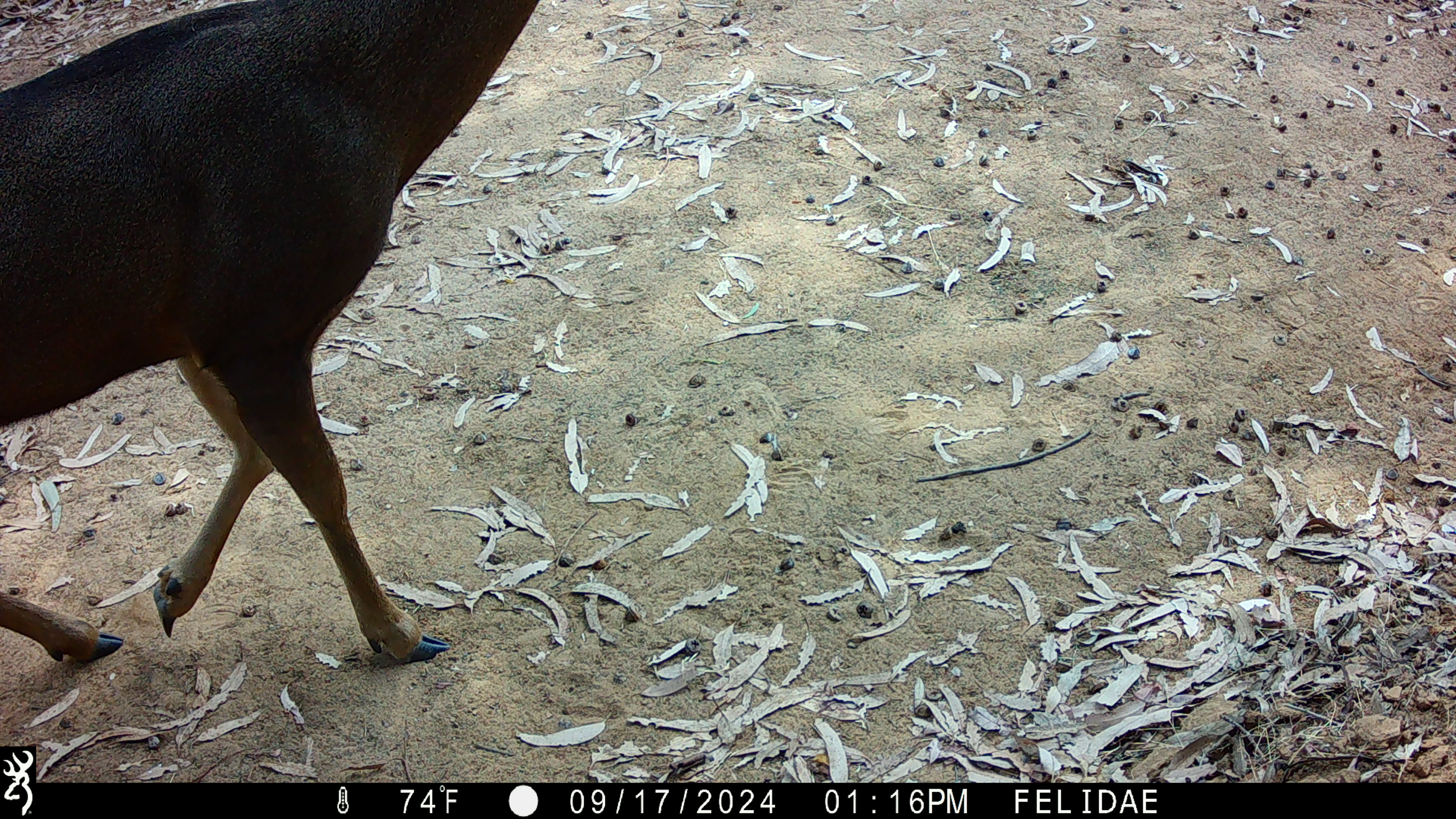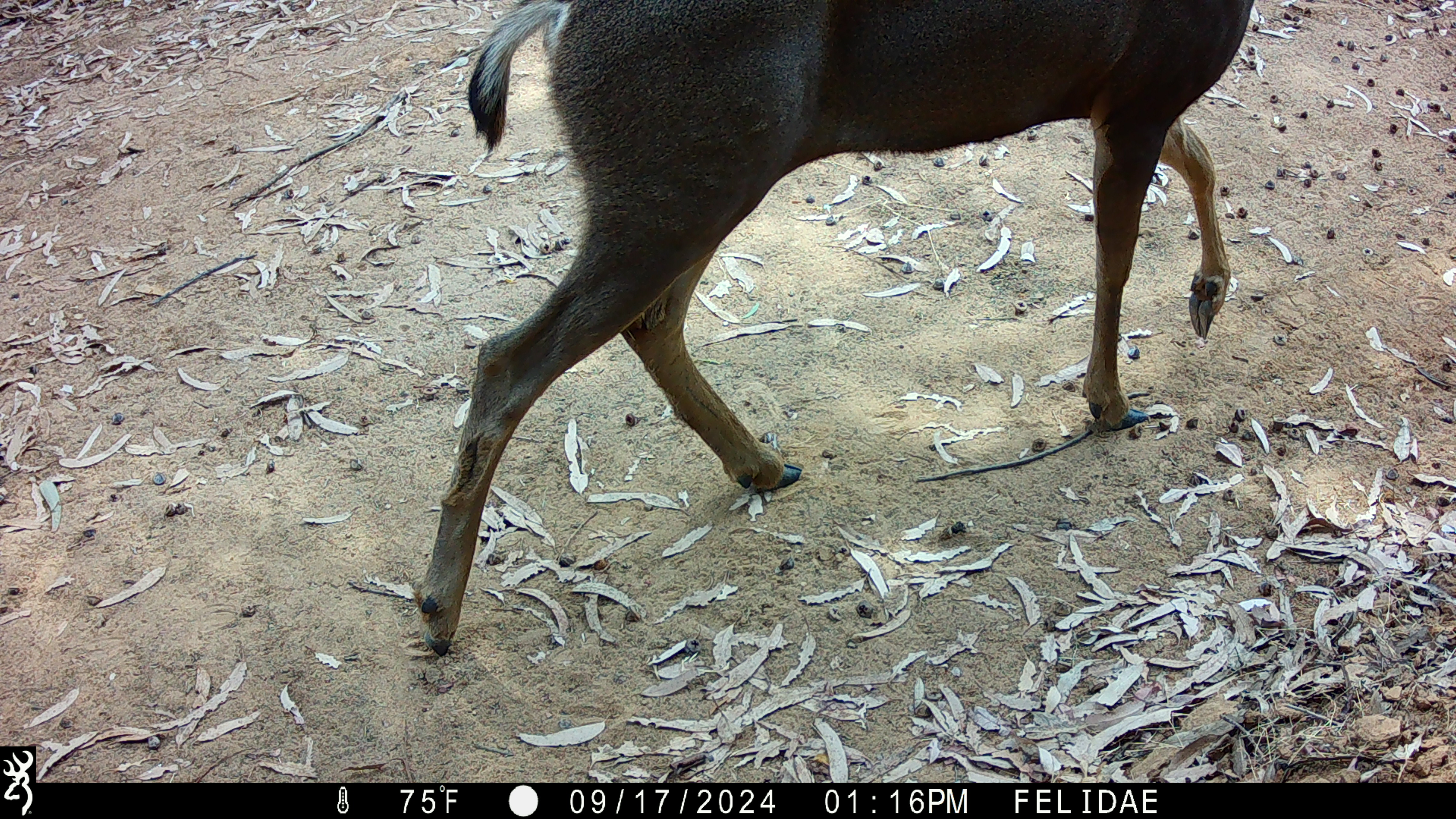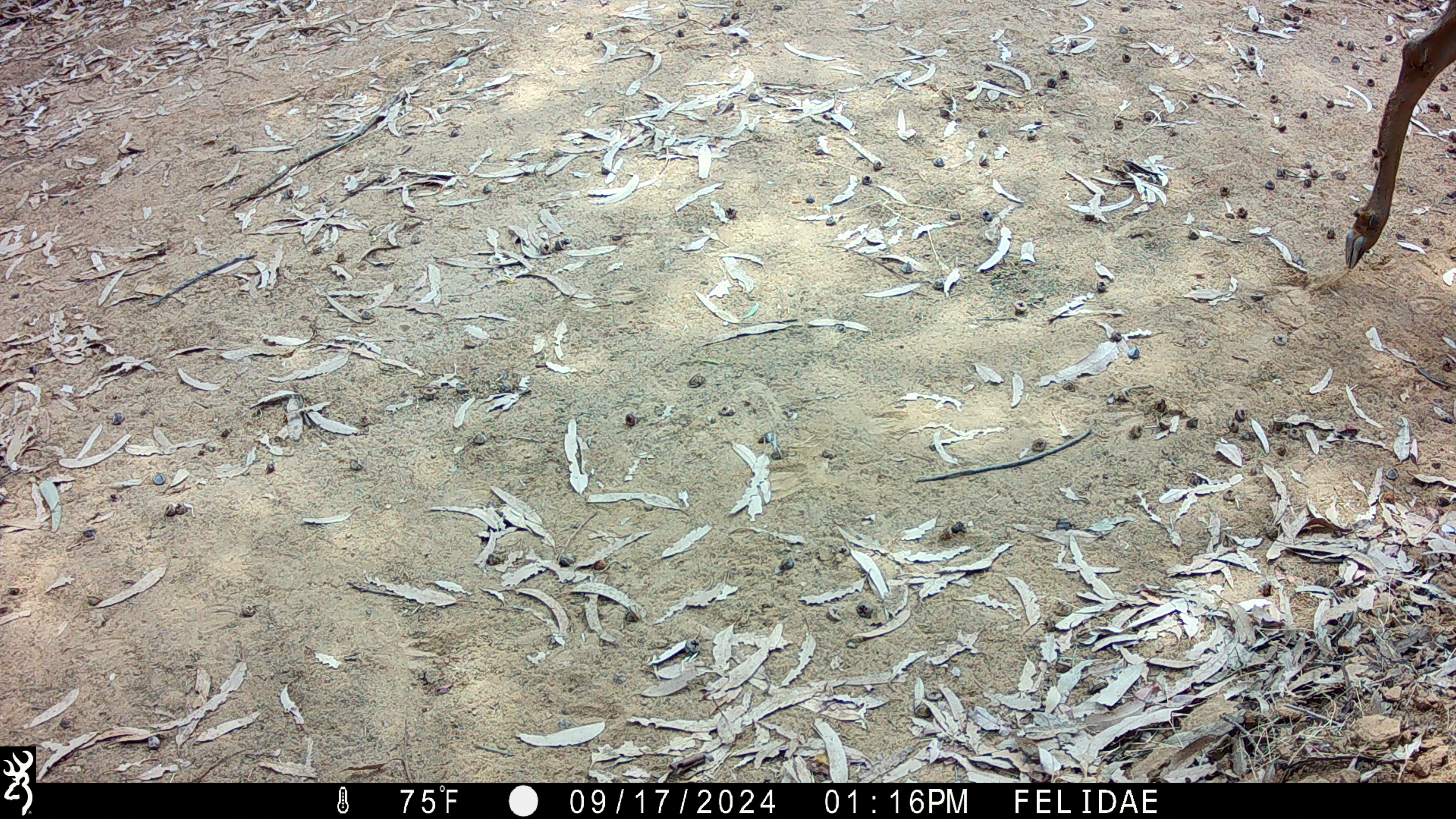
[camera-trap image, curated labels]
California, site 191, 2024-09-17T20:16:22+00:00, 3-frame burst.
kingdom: Animalia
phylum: Chordata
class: Mammalia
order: Artiodactyla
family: Cervidae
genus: Odocoileus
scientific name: Odocoileus hemionus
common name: mule deer